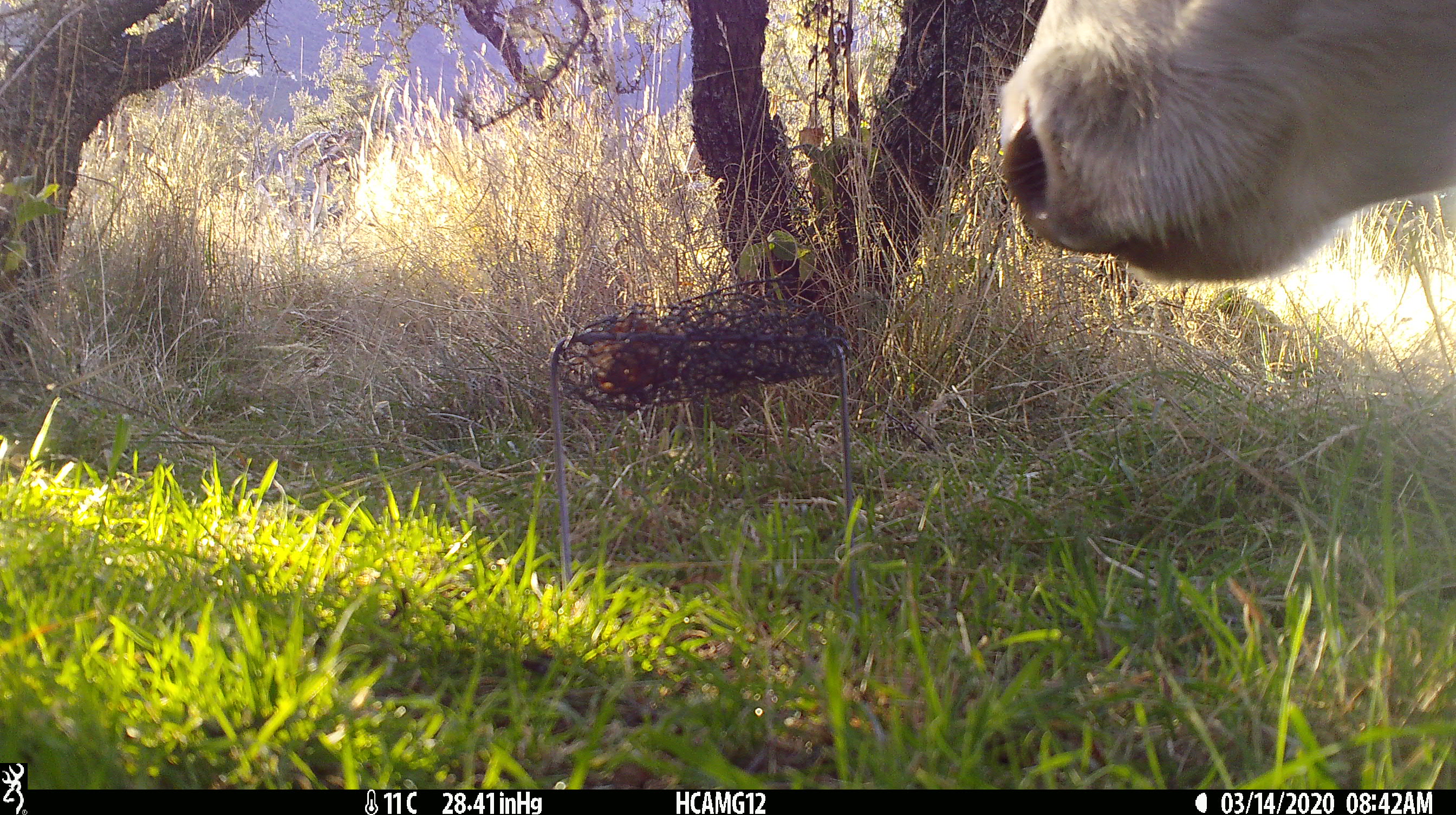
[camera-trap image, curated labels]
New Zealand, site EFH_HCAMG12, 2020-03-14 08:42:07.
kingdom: Animalia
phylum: Chordata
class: Mammalia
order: Artiodactyla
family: Bovidae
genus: Bos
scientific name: Bos taurus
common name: domestic cow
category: cow